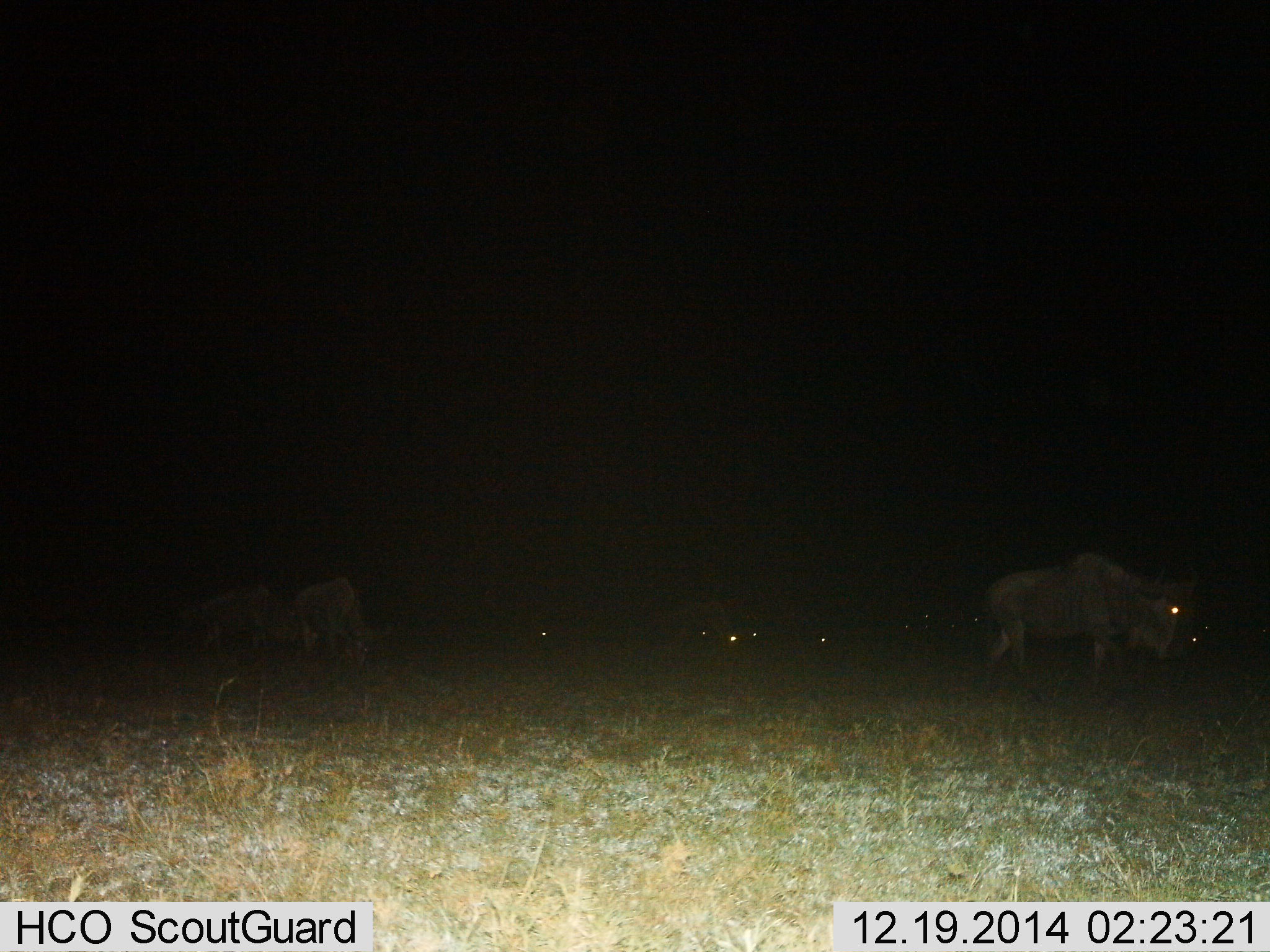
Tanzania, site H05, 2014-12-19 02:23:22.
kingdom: Animalia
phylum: Chordata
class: Mammalia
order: Artiodactyla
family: Bovidae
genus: Connochaetes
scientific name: Connochaetes taurinus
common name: blue wildebeest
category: wildebeest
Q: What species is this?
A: Wildebeest (blue wildebeest) (Connochaetes taurinus).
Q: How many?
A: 5.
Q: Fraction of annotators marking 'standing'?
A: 30%.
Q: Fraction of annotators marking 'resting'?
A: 20%.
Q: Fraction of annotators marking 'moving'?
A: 30%.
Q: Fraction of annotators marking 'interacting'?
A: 0%.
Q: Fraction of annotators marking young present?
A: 0%.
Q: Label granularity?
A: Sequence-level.